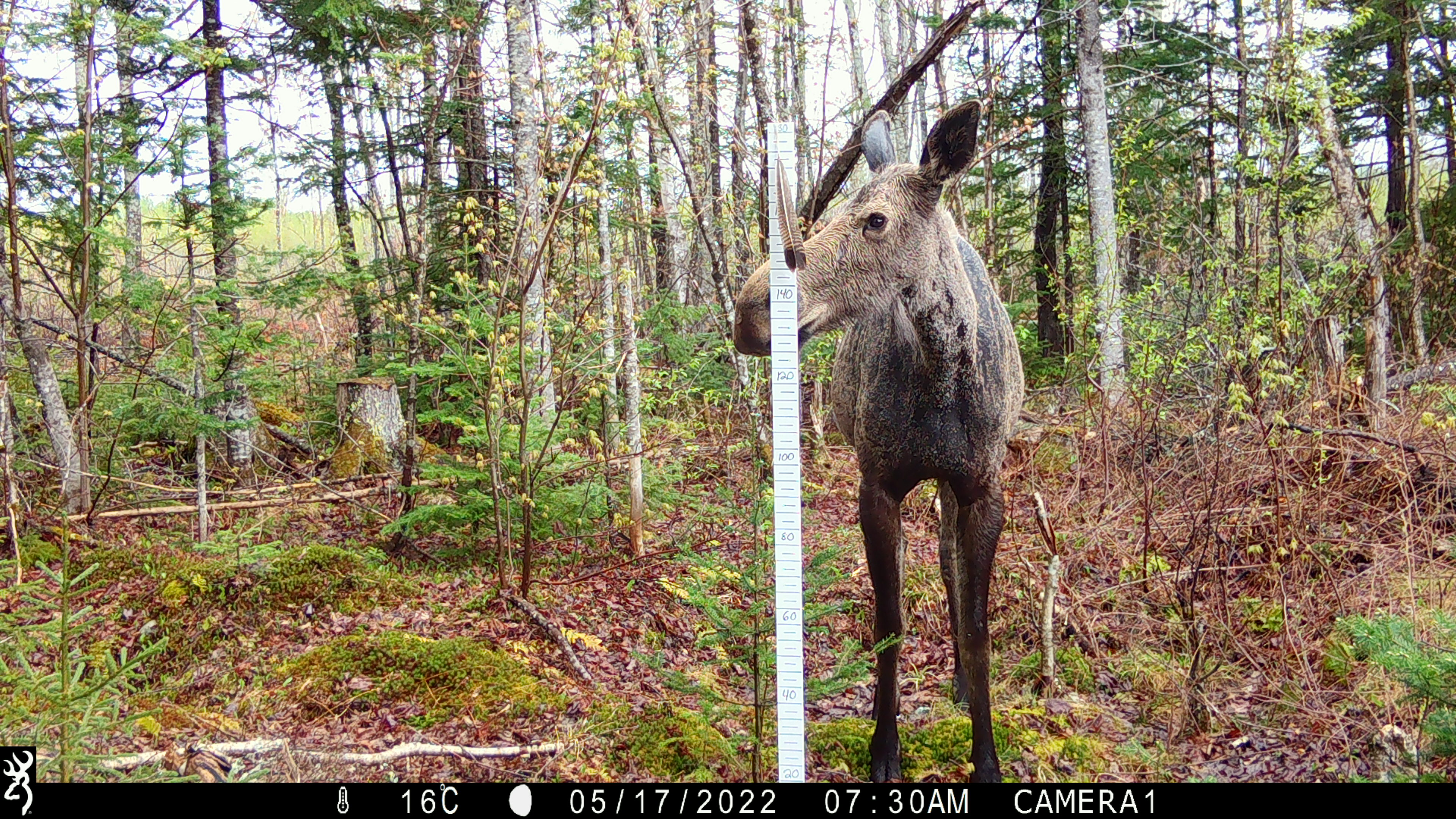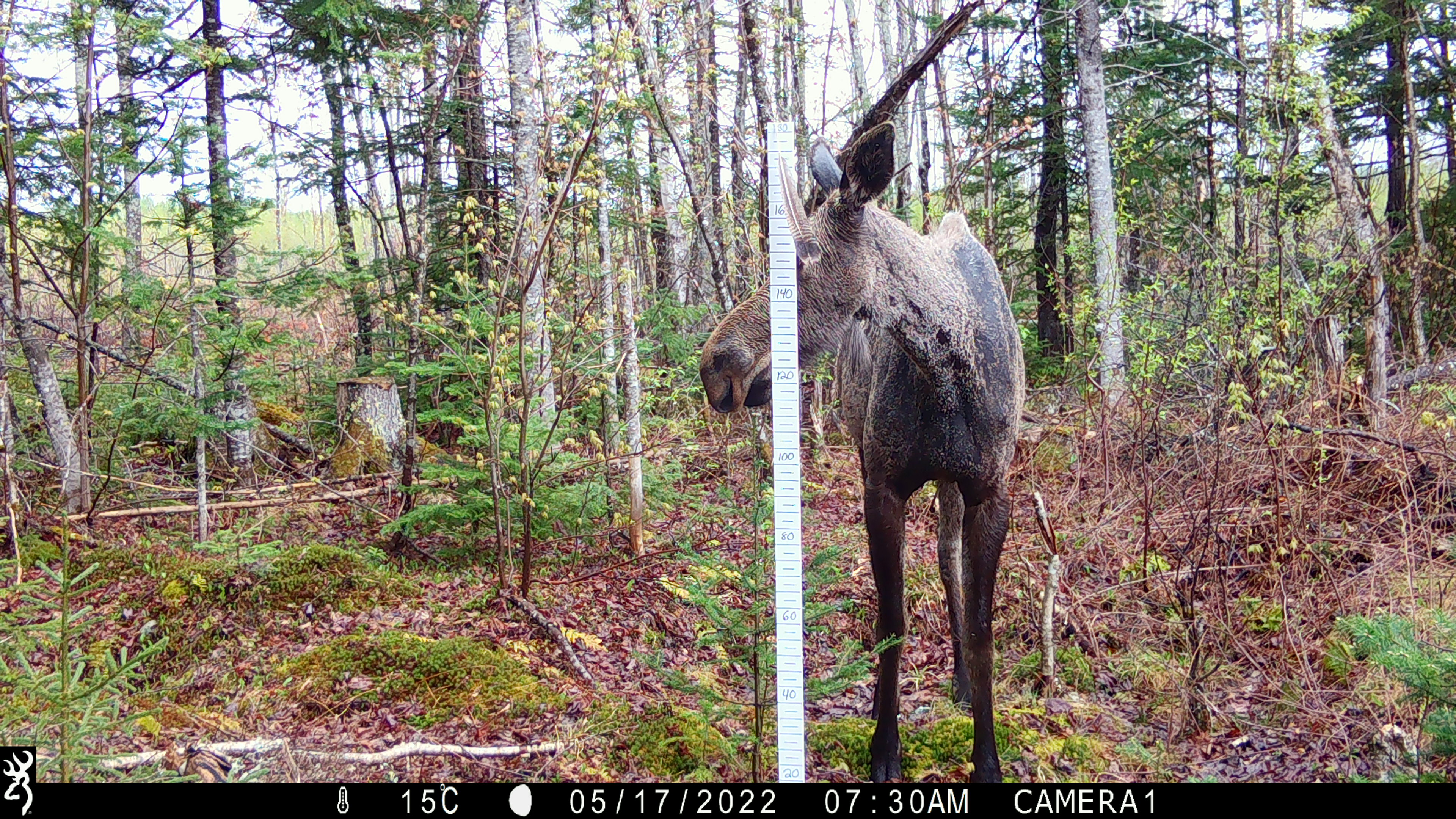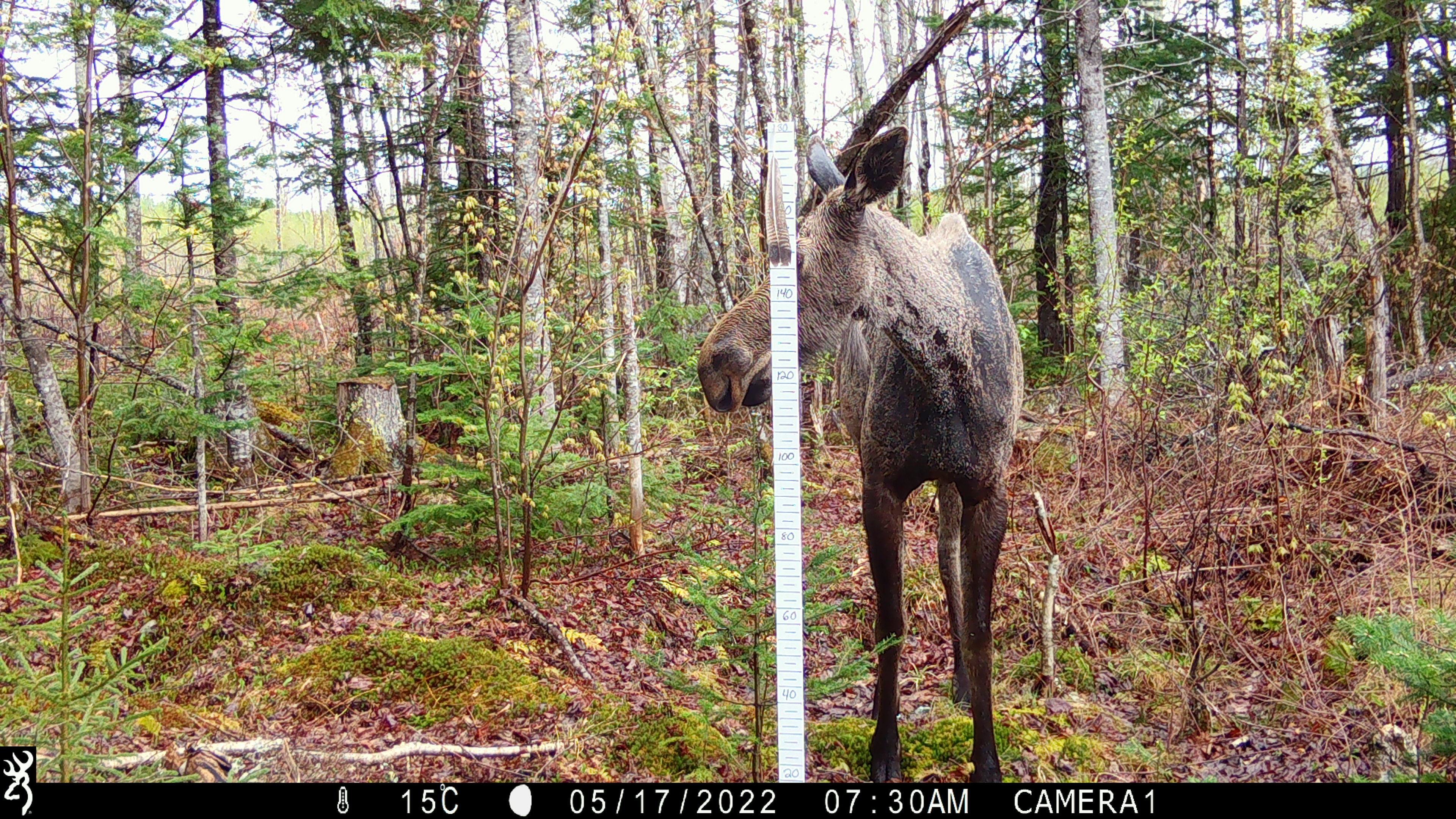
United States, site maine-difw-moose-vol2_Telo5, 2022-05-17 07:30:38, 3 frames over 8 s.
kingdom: Animalia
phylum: Chordata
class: Mammalia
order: Artiodactyla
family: Cervidae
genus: Alces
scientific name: Alces alces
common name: moose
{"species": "moose (Alces alces)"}